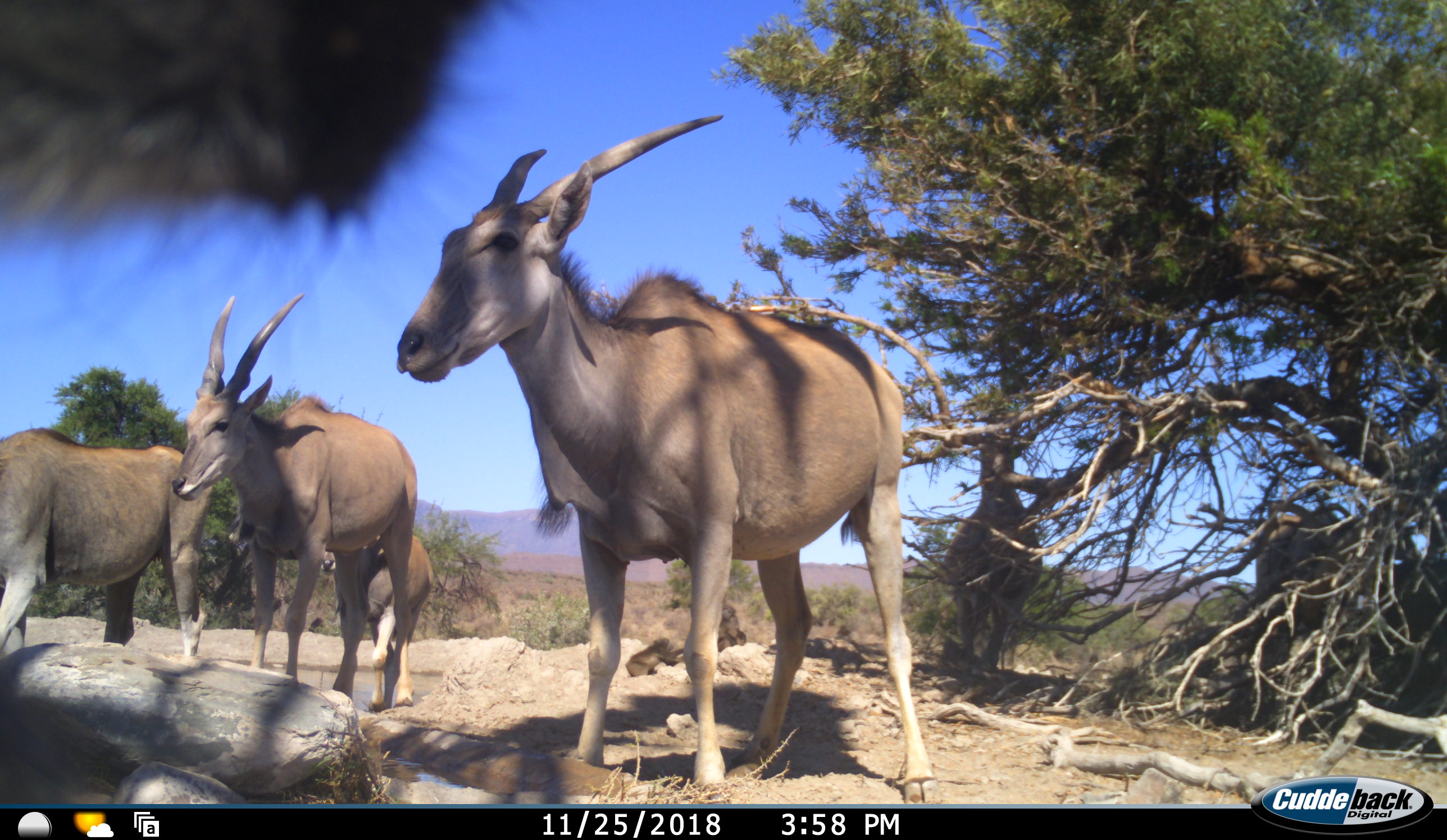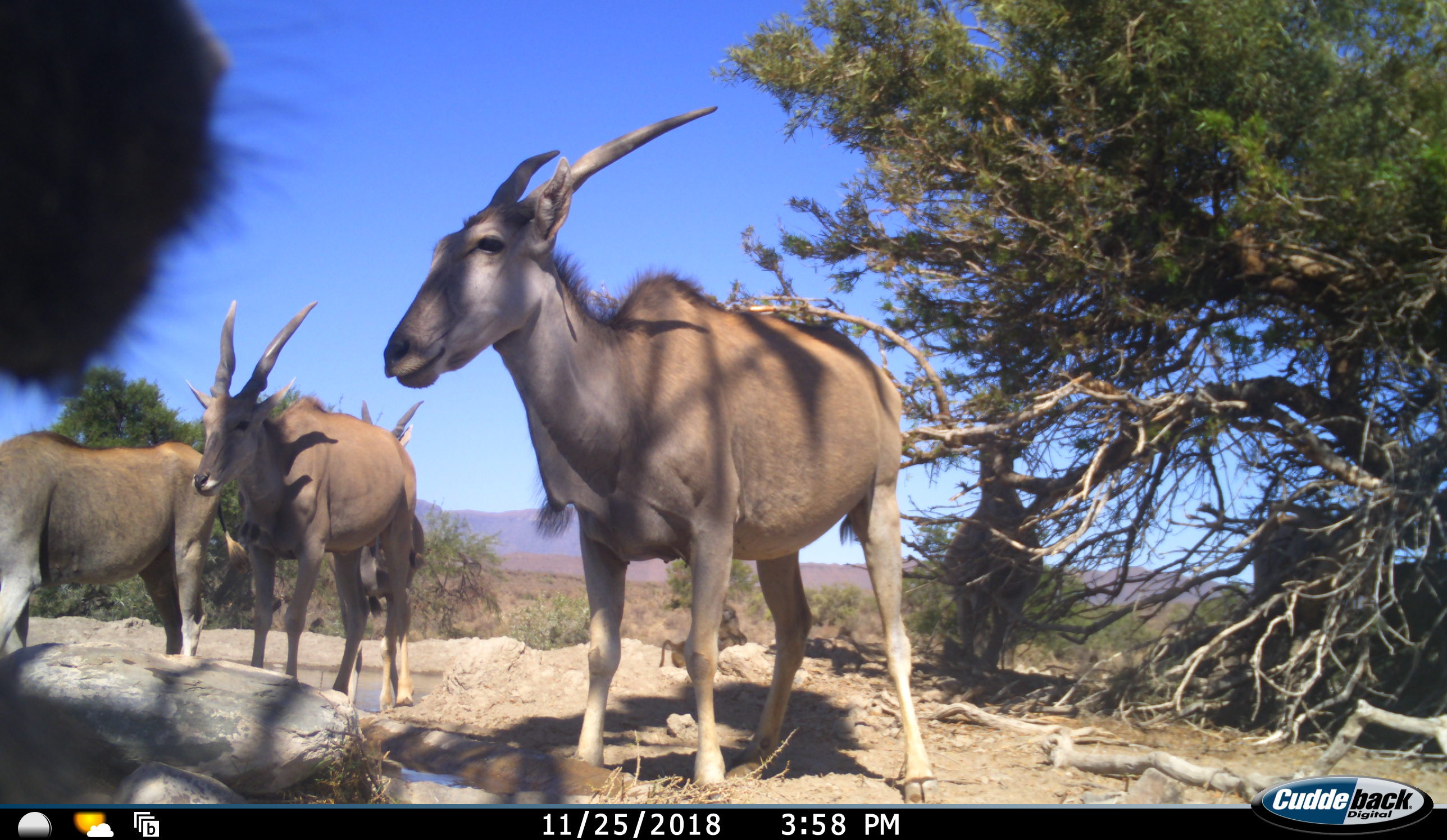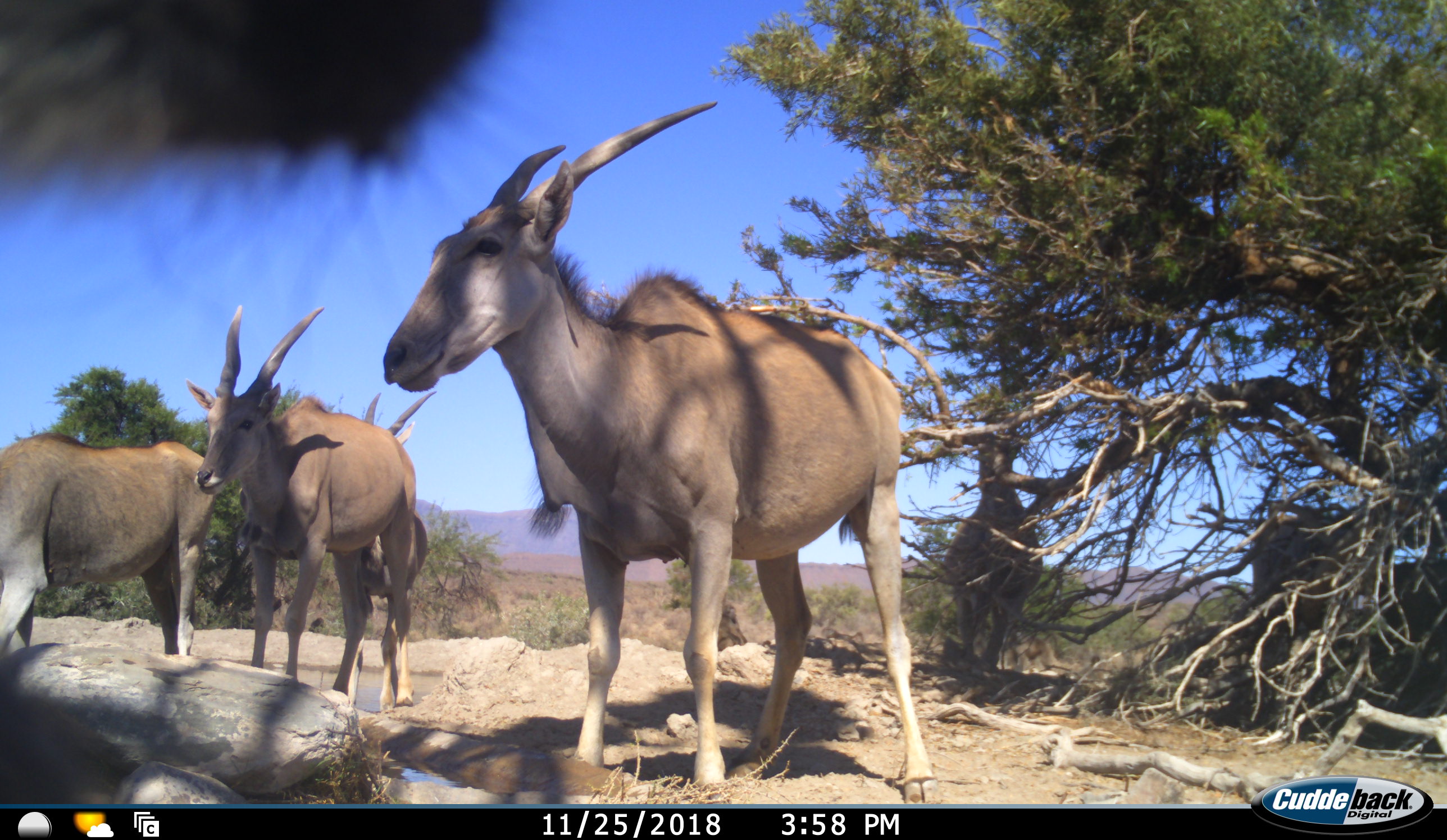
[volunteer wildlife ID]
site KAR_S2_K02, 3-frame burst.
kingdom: Animalia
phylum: Chordata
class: Mammalia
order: Artiodactyla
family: Bovidae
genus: Tragelaphus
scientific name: Tragelaphus oryx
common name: eland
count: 4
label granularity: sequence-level